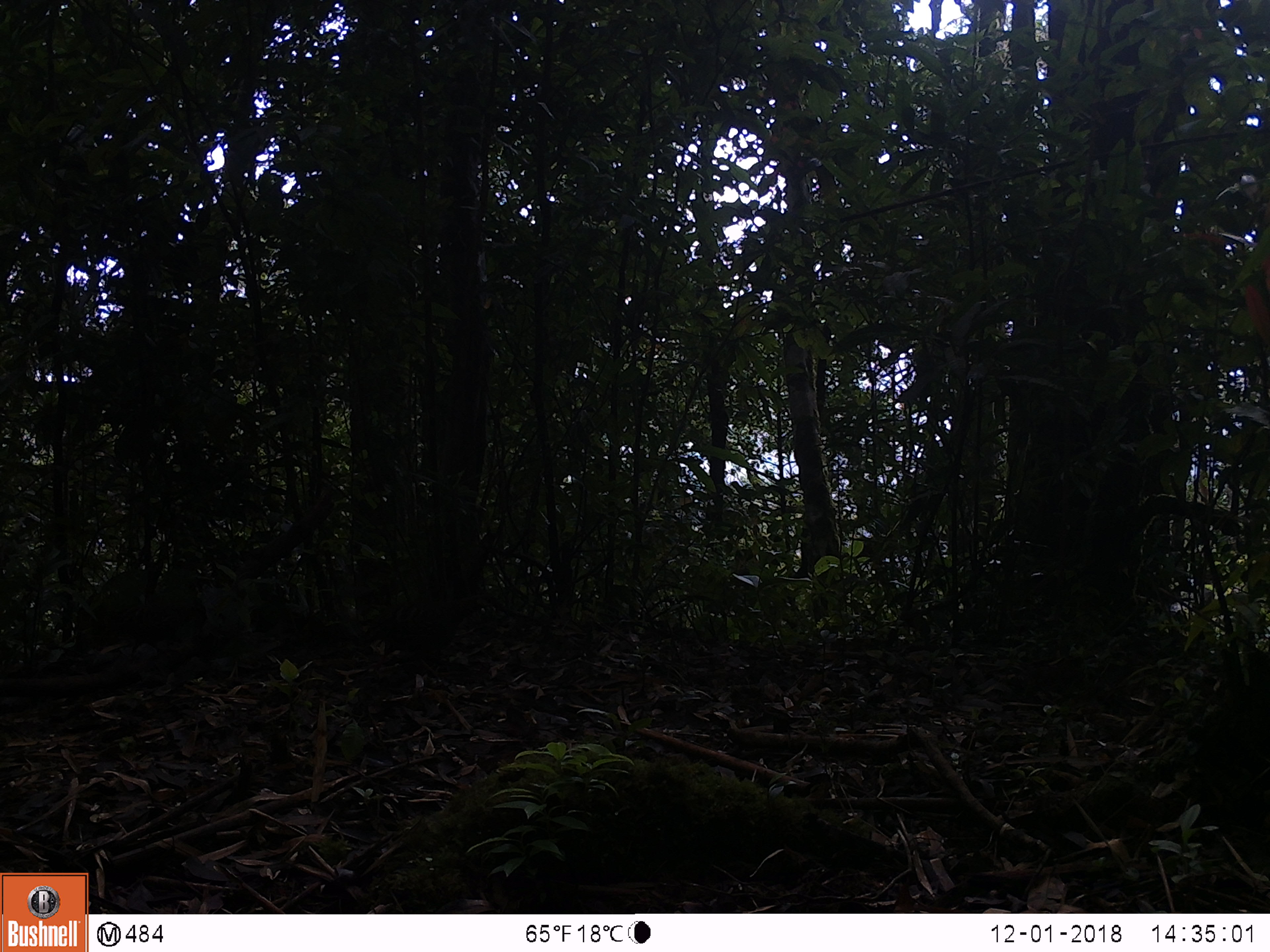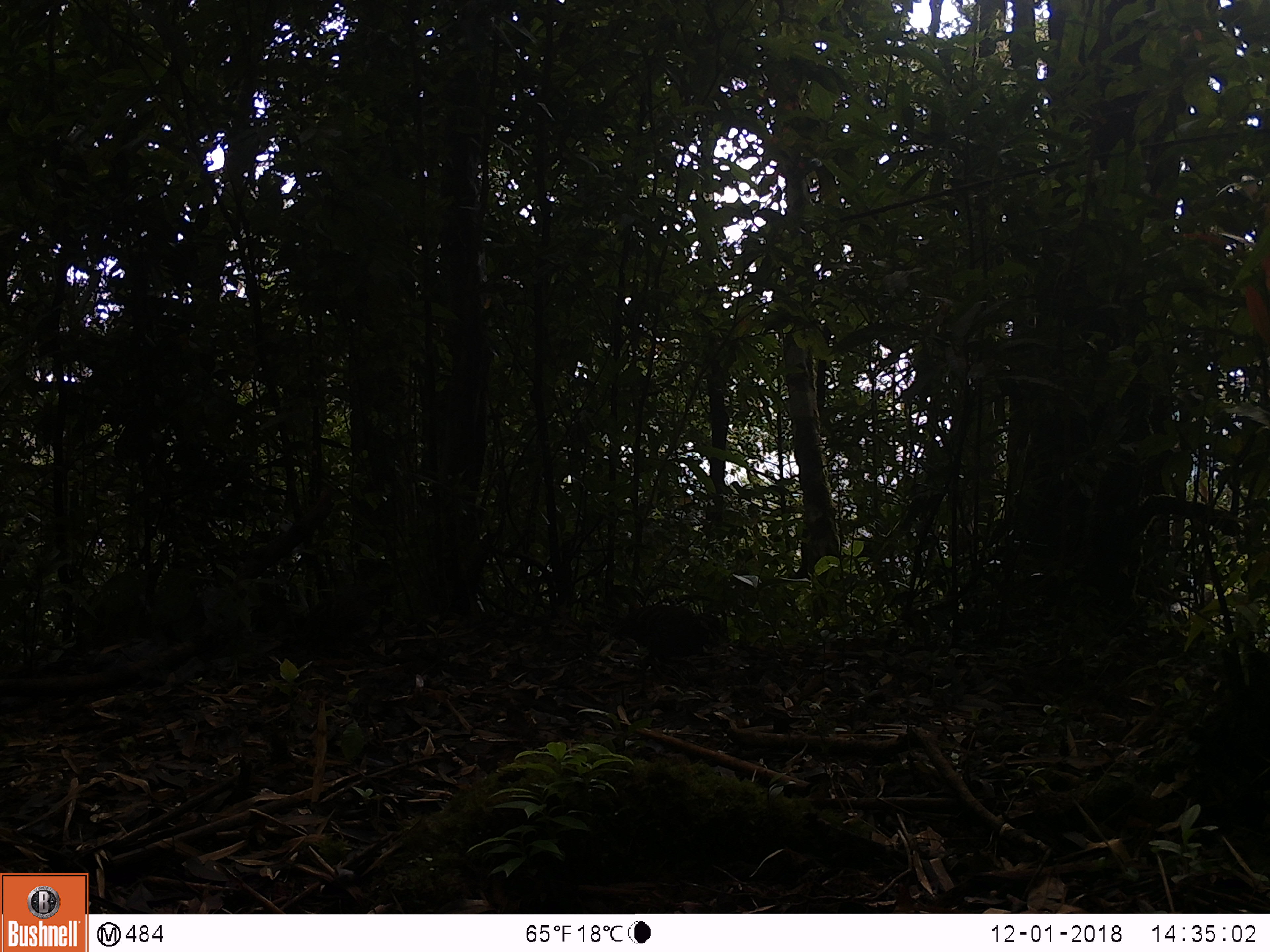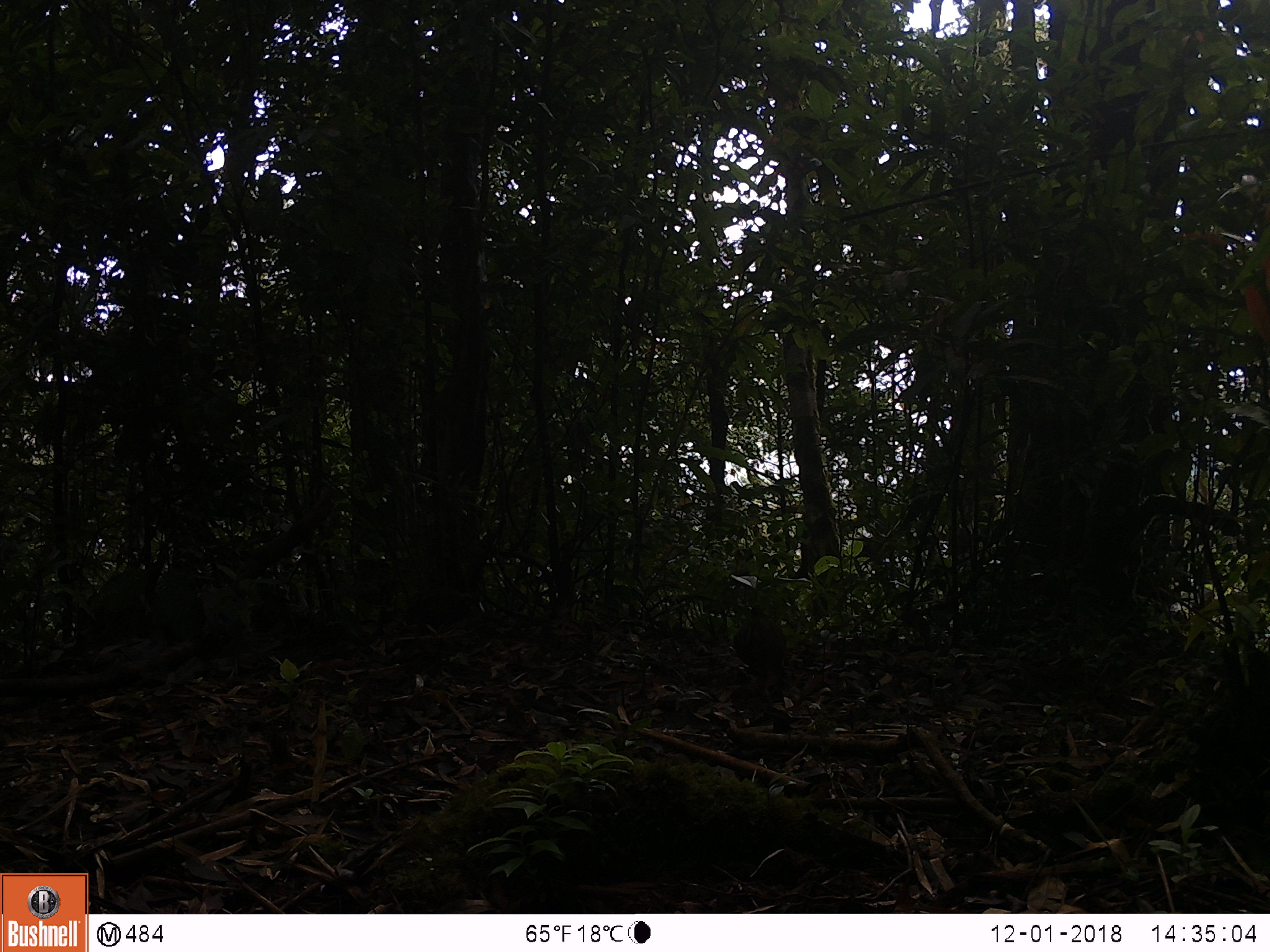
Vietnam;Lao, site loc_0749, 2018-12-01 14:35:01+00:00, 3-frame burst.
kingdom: Animalia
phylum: Chordata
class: Aves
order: Galliformes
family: Phasianidae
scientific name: Phasianidae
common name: partridge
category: unidentified partridge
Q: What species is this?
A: Unidentified partridge (partridge) (Phasianidae).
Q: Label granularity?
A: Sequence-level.